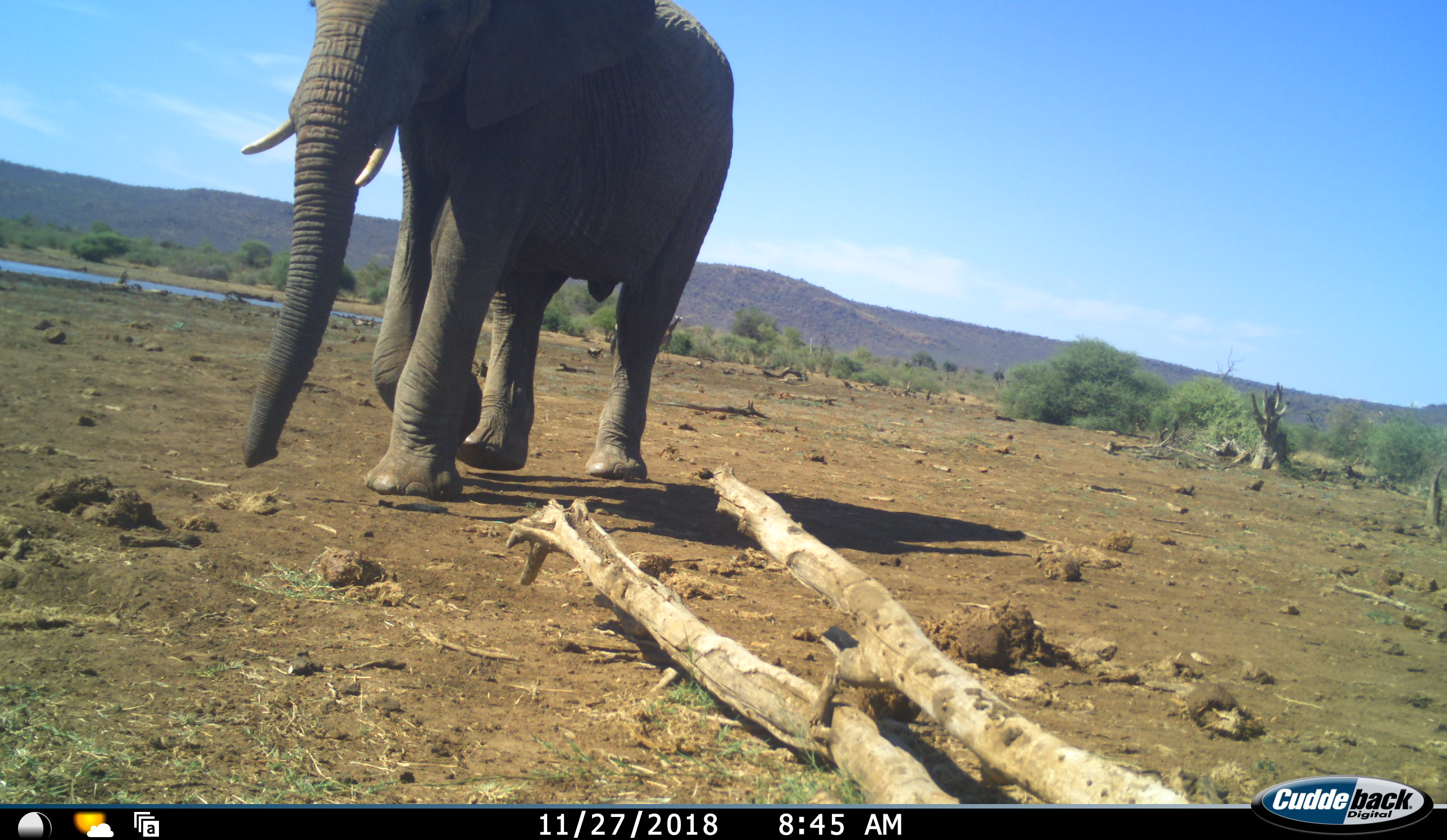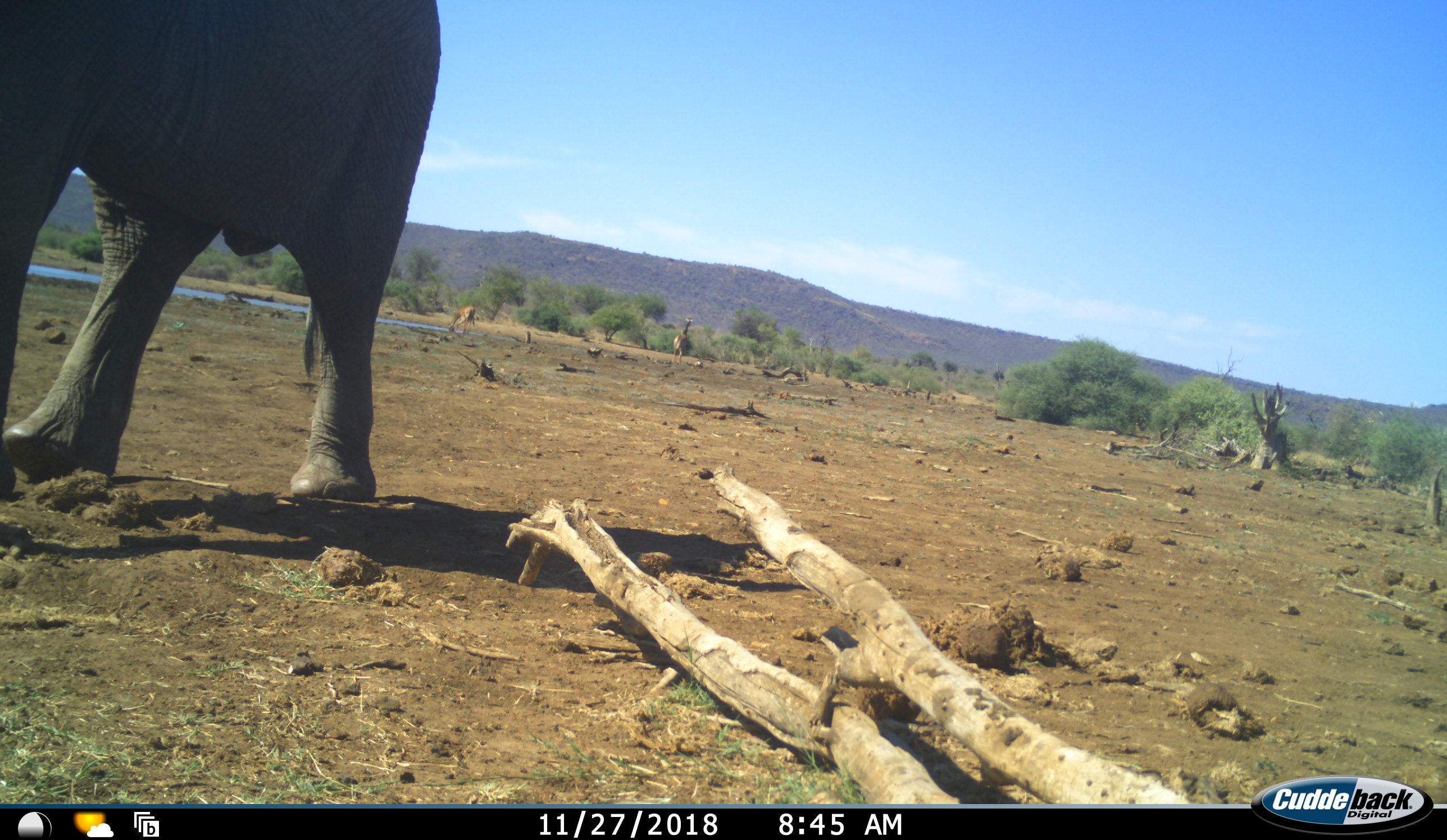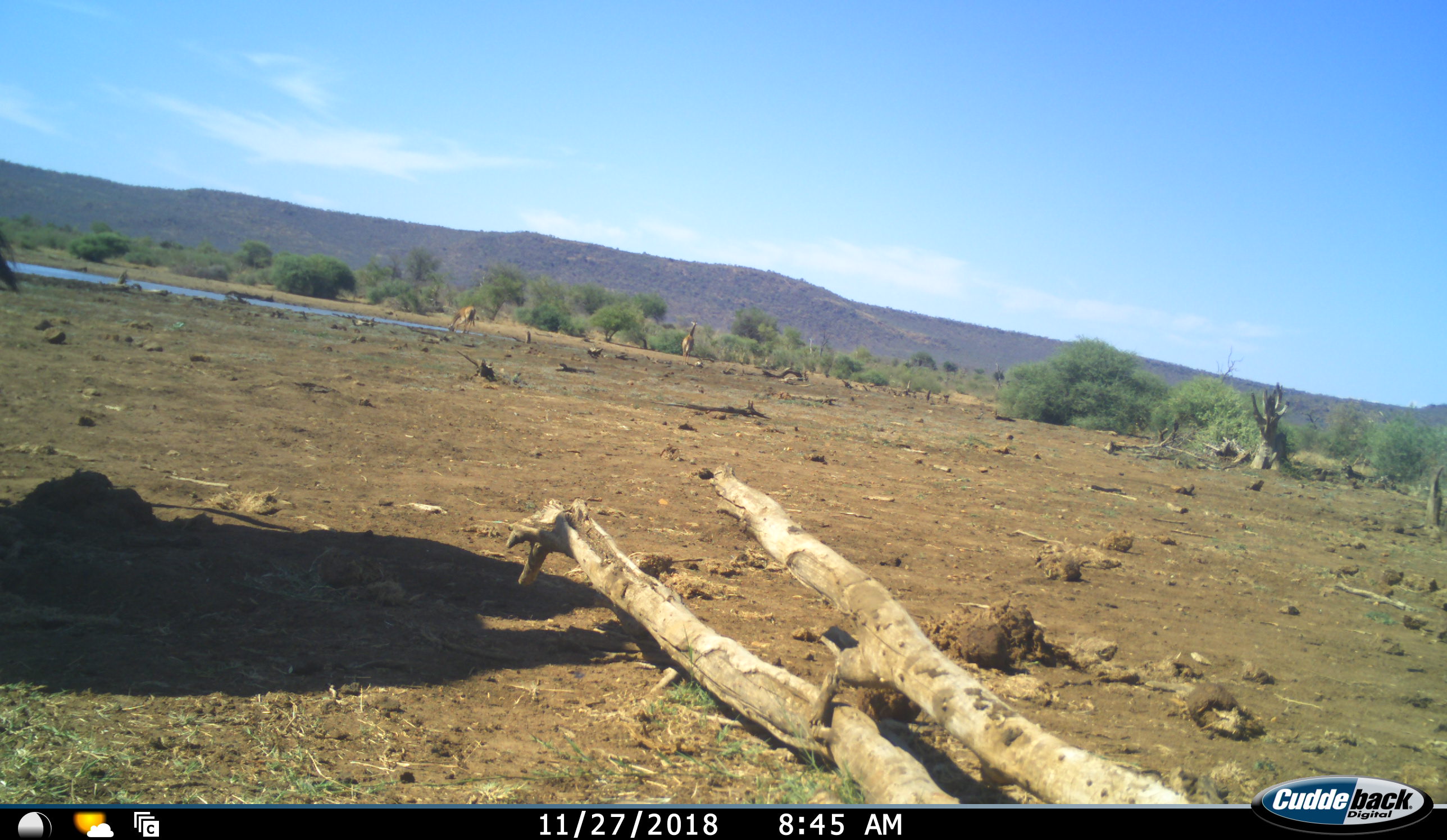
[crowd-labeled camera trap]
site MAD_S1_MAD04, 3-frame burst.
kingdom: Animalia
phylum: Chordata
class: Mammalia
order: Proboscidea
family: Elephantidae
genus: Loxodonta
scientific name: Loxodonta africana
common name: african bush elephant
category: elephant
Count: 1.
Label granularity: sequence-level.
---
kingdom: Animalia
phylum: Chordata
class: Mammalia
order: Artiodactyla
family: Giraffidae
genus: Giraffa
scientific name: Giraffa camelopardalis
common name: giraffe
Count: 1.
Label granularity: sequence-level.